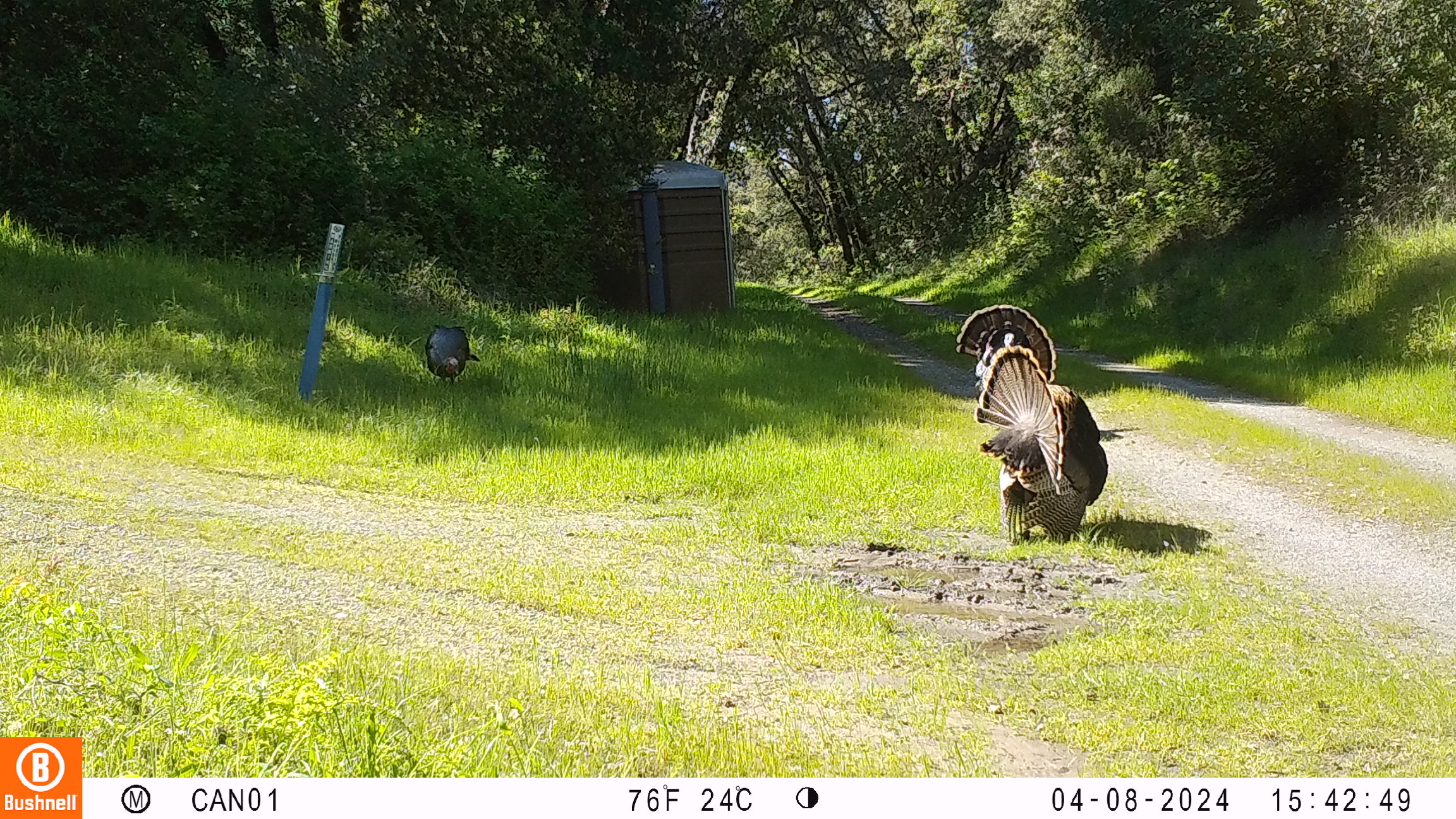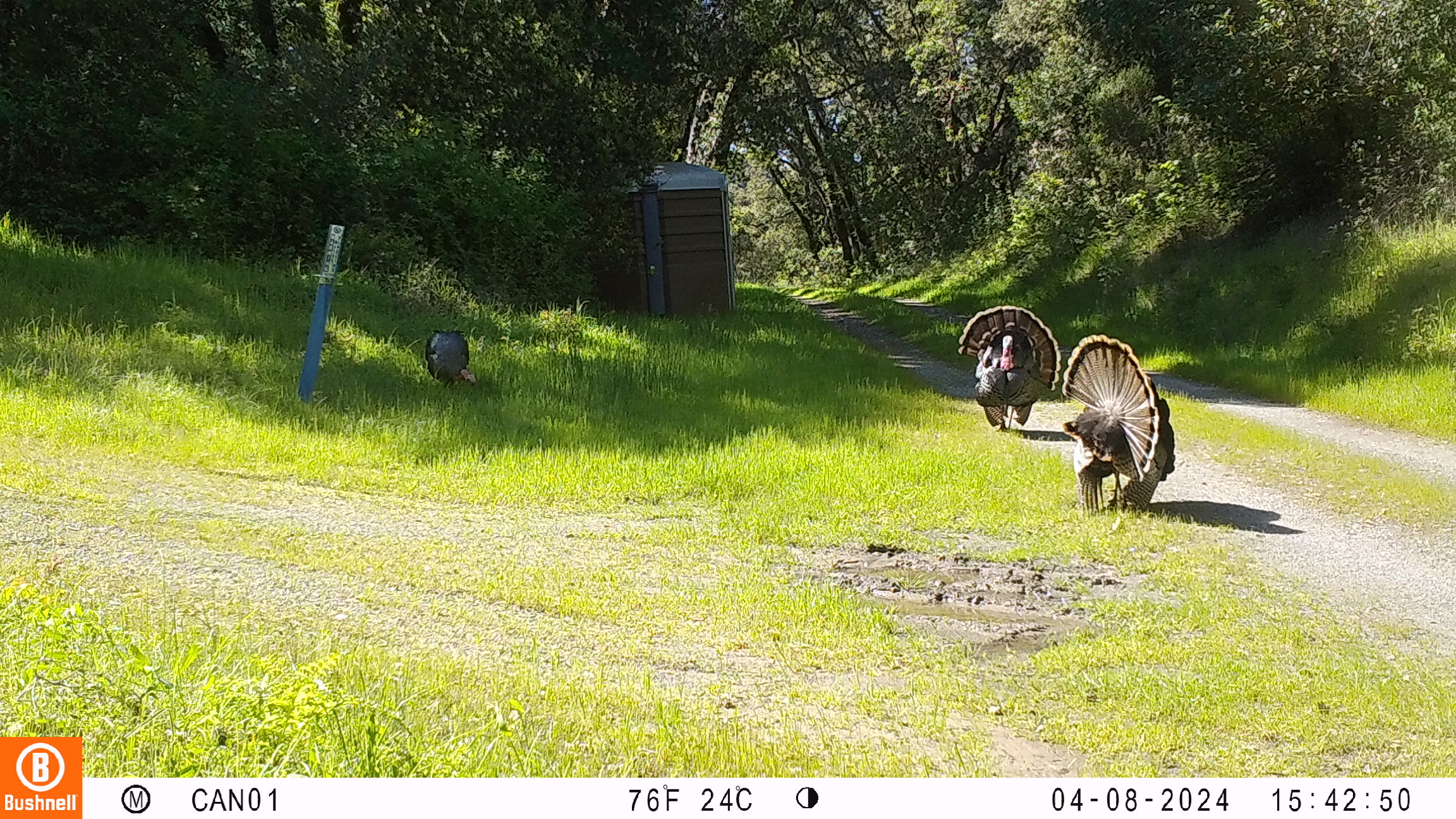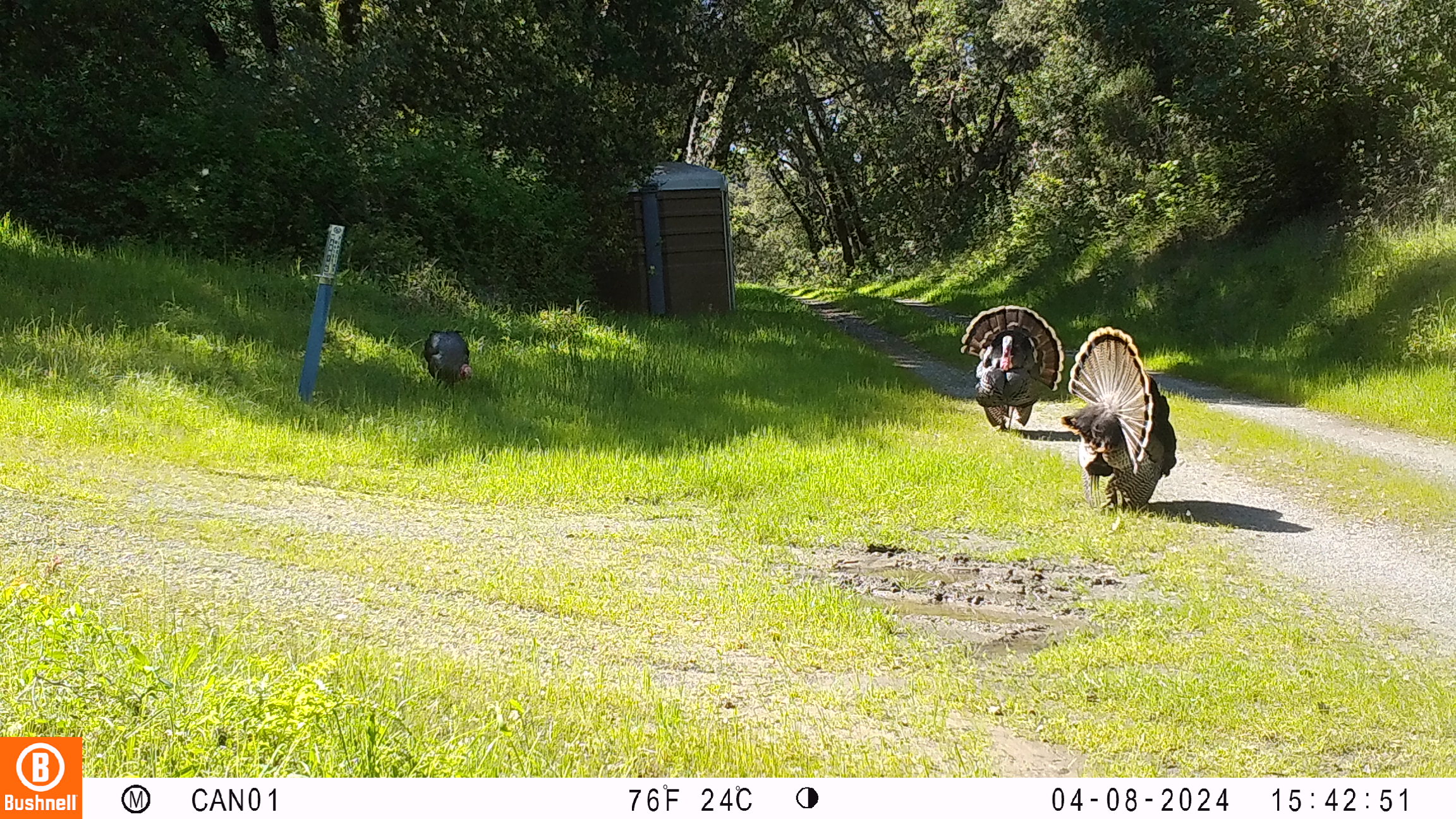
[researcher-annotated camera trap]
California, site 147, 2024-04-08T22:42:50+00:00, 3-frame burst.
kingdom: Animalia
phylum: Chordata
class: Aves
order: Galliformes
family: Phasianidae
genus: Meleagris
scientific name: Meleagris gallopavo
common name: turkey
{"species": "turkey (Meleagris gallopavo)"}